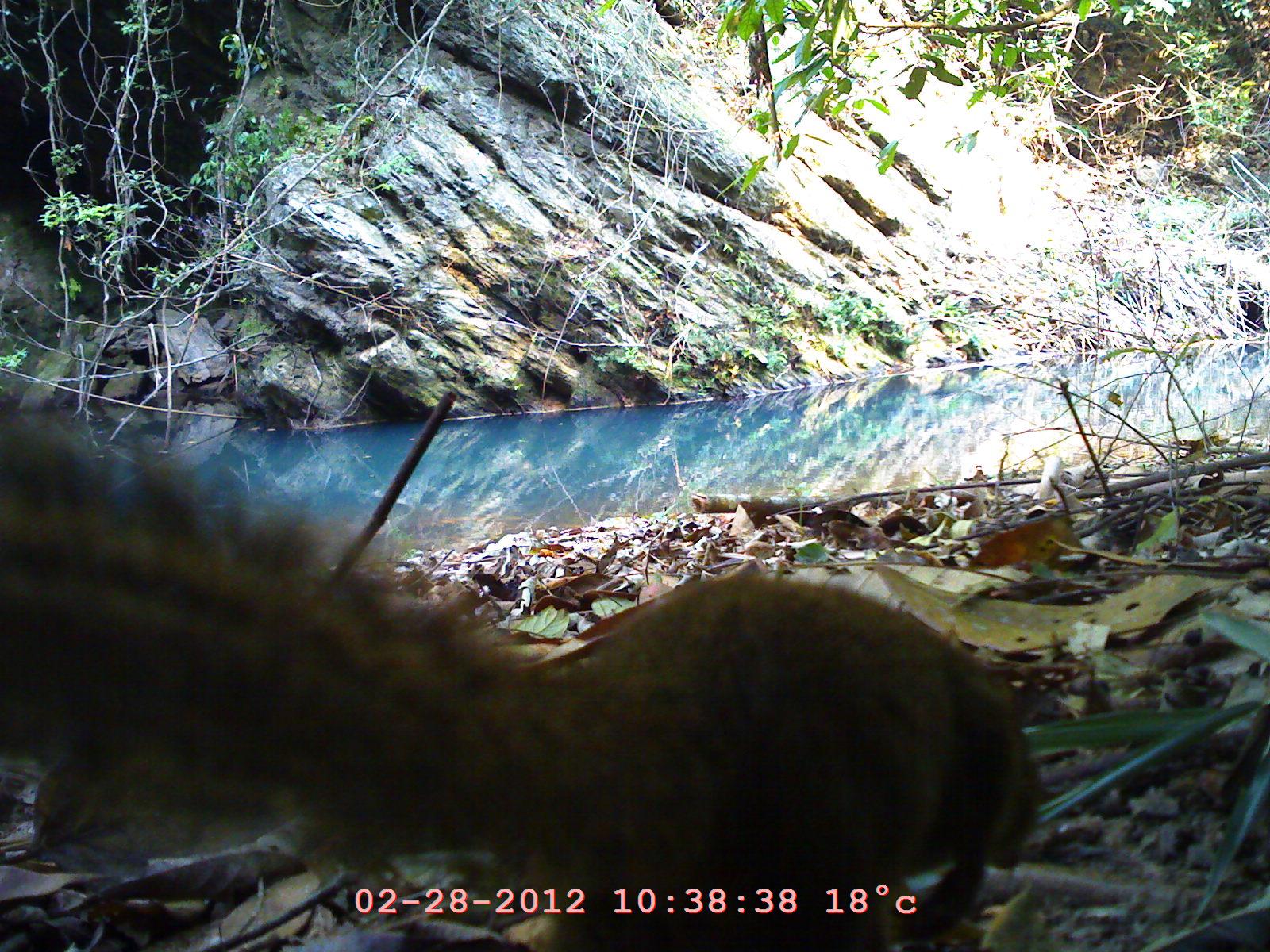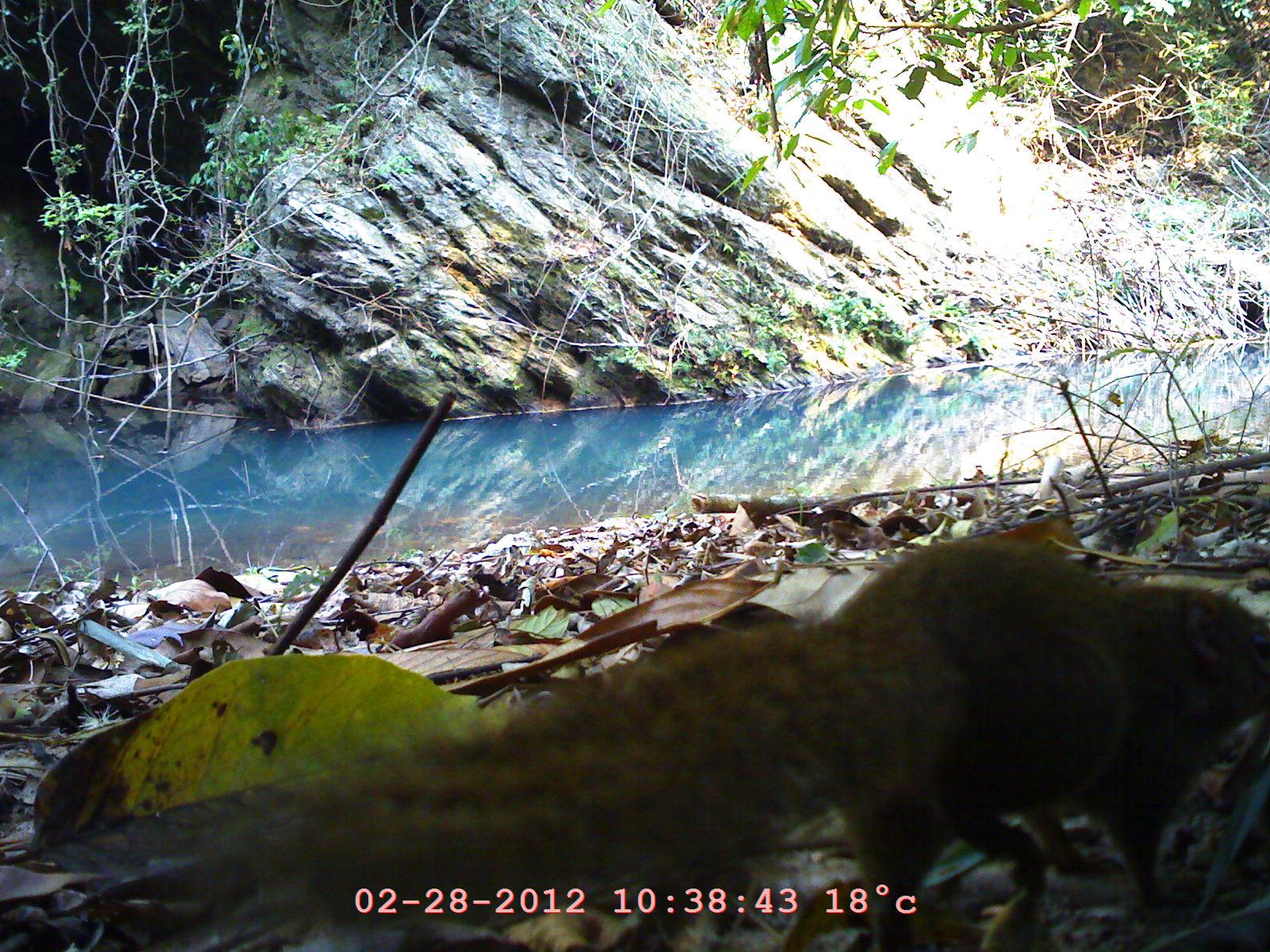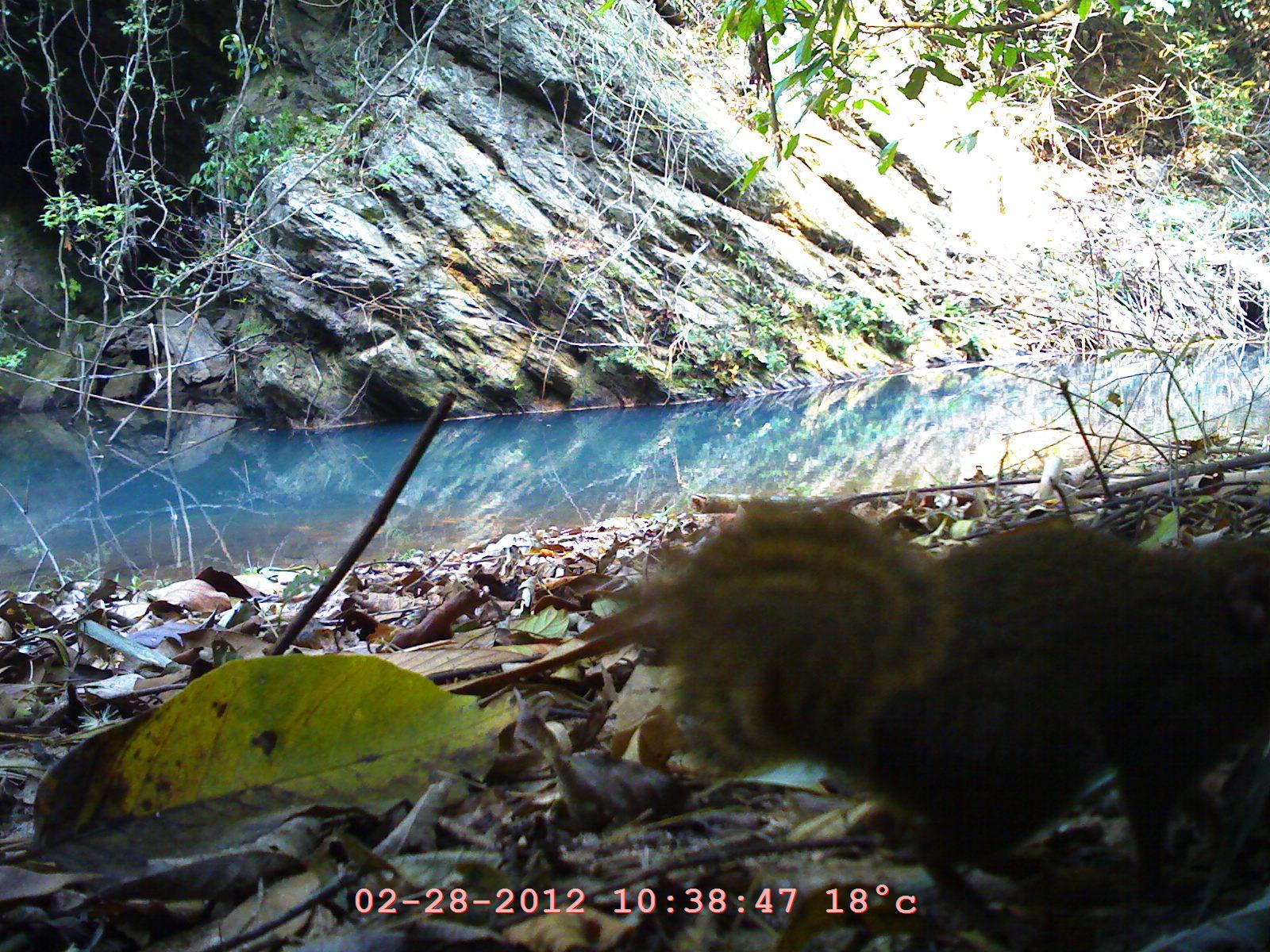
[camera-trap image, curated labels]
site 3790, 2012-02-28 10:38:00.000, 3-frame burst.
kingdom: Animalia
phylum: Chordata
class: Mammalia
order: Carnivora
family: Herpestidae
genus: Urva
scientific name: Urva urva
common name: crab-eating mongoose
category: herpestes urva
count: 1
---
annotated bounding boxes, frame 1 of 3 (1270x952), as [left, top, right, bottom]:
herpestes urva: [0, 414, 1048, 952]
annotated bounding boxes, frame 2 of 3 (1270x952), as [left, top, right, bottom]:
herpestes urva: [297, 531, 1270, 951]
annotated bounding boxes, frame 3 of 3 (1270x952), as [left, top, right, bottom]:
herpestes urva: [650, 482, 1268, 936]